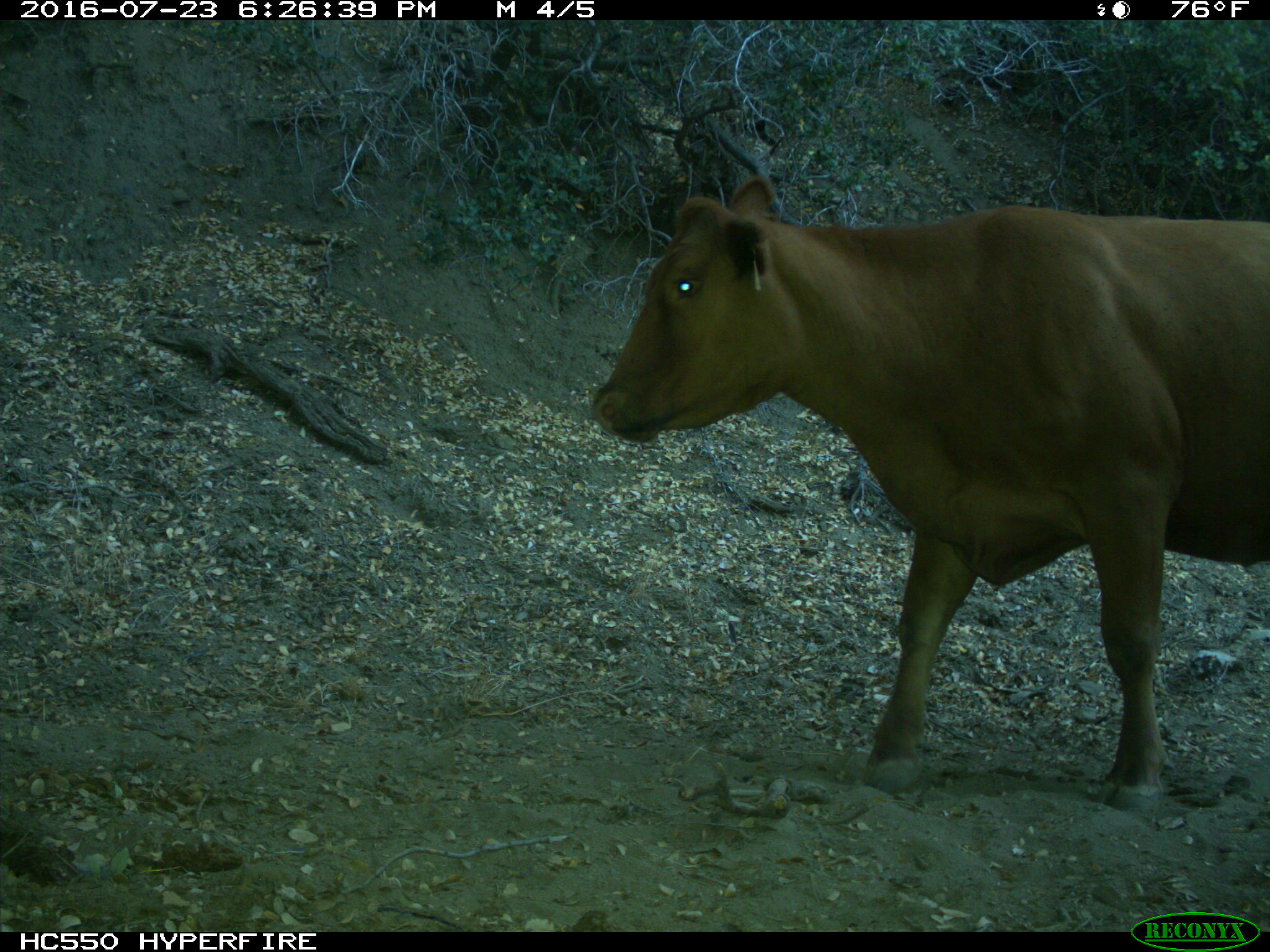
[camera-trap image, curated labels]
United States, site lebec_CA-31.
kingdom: Animalia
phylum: Chordata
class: Mammalia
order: Artiodactyla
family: Bovidae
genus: Bos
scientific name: Bos taurus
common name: domestic cow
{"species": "Bos taurus (domestic cow)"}